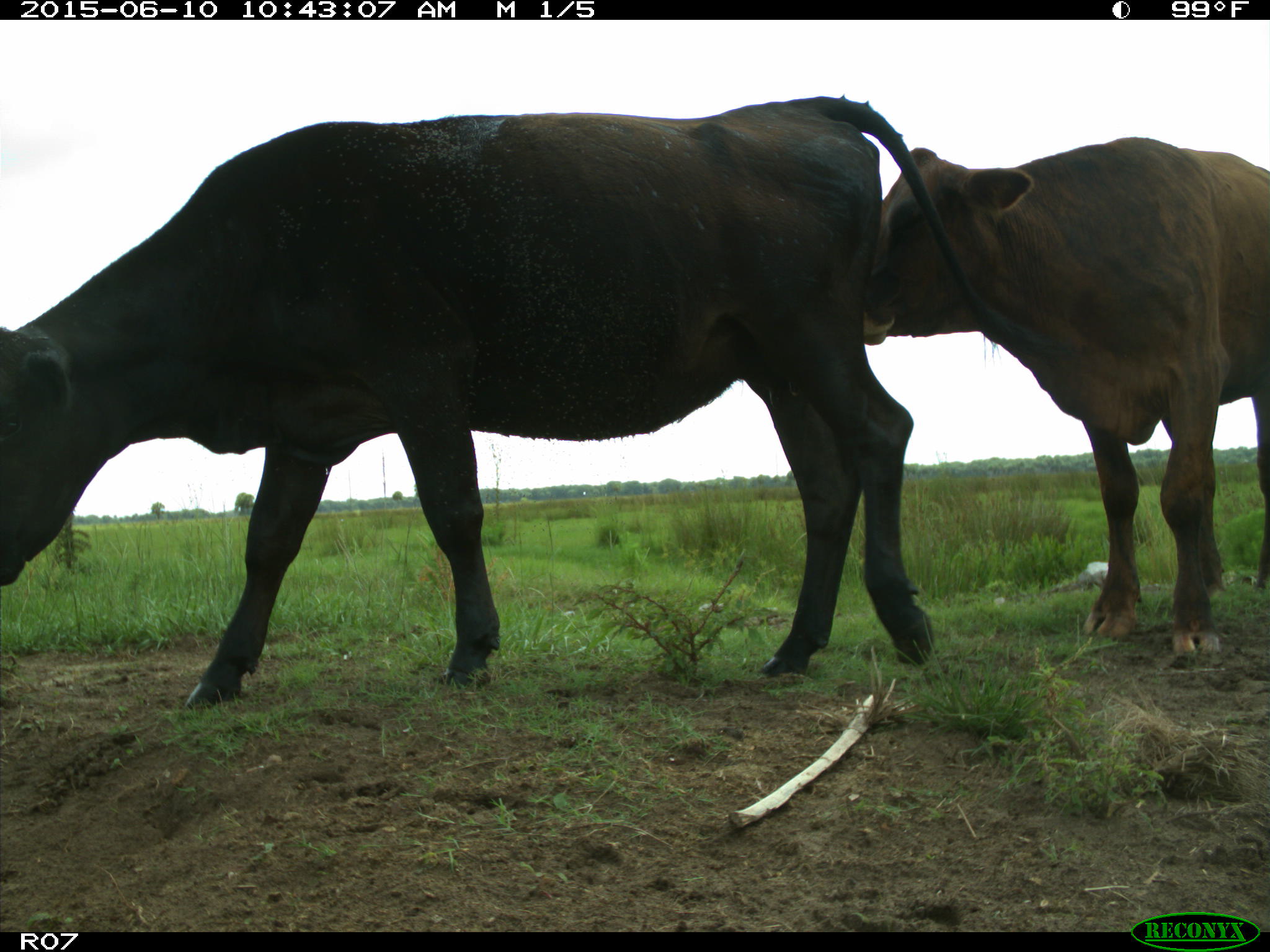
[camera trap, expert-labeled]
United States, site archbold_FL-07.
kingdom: Animalia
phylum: Chordata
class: Mammalia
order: Artiodactyla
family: Bovidae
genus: Bos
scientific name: Bos taurus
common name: domestic cow